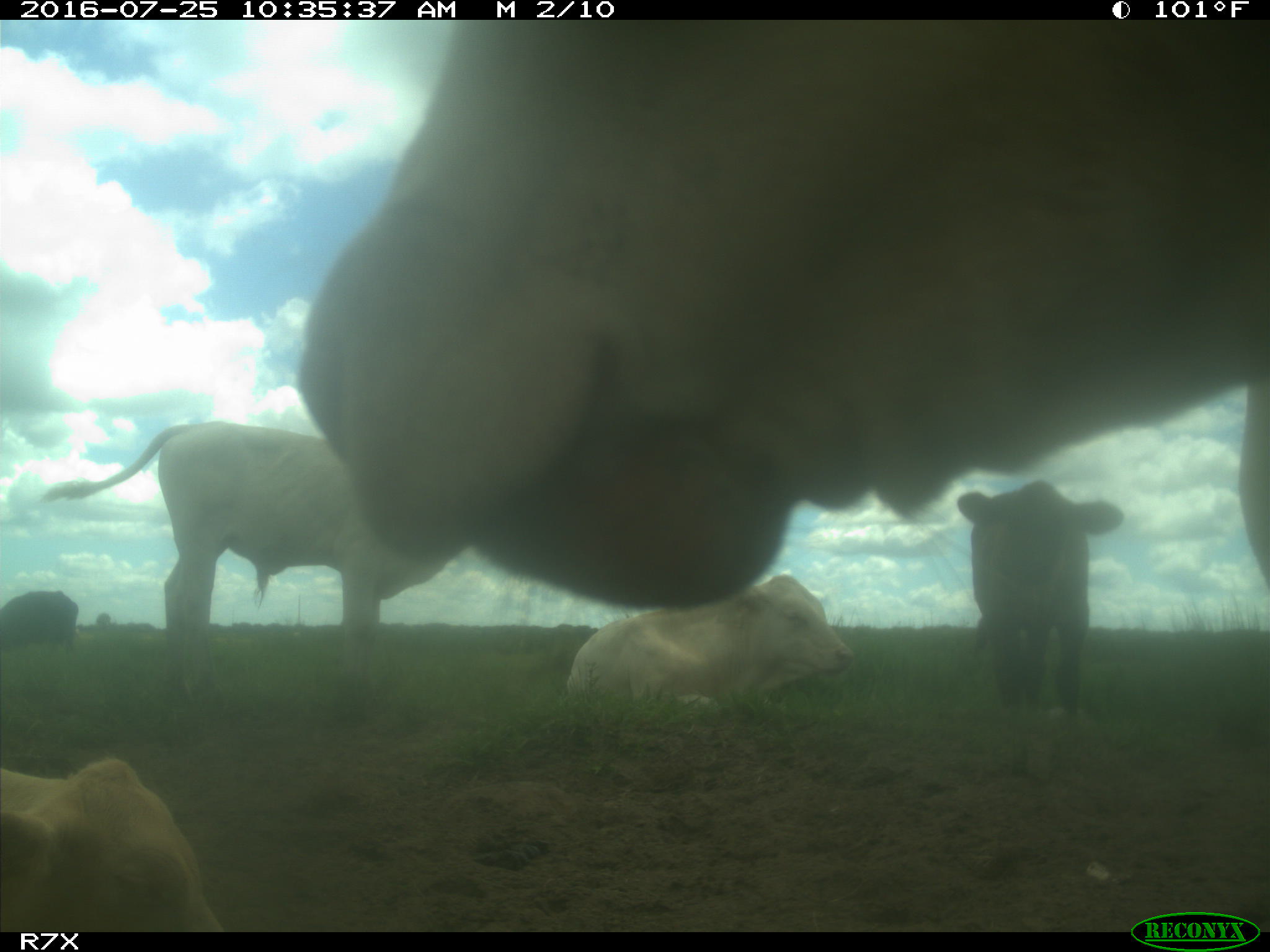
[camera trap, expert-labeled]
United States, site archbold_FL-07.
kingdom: Animalia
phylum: Chordata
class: Mammalia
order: Artiodactyla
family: Bovidae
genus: Bos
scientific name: Bos taurus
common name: domestic cow